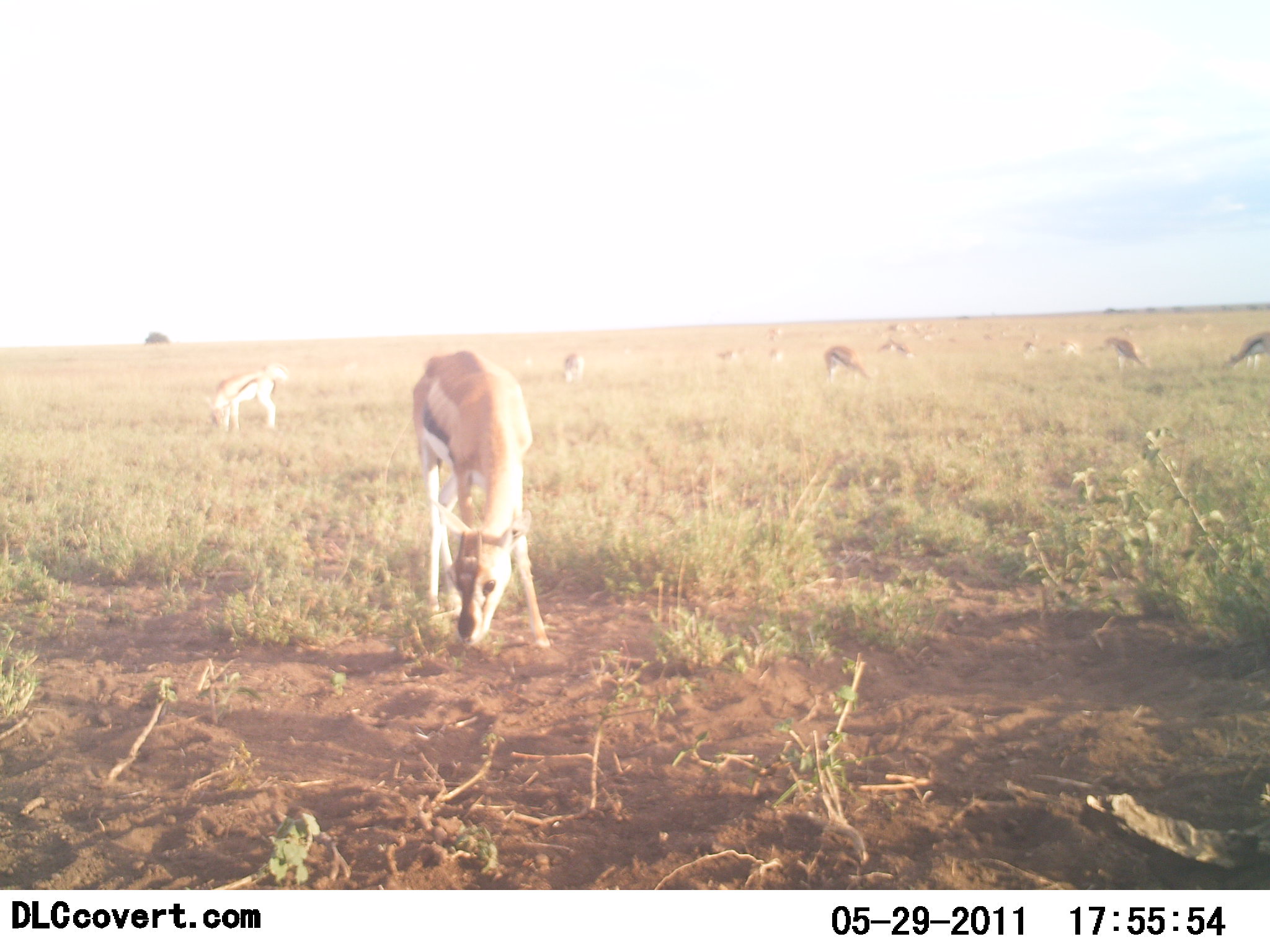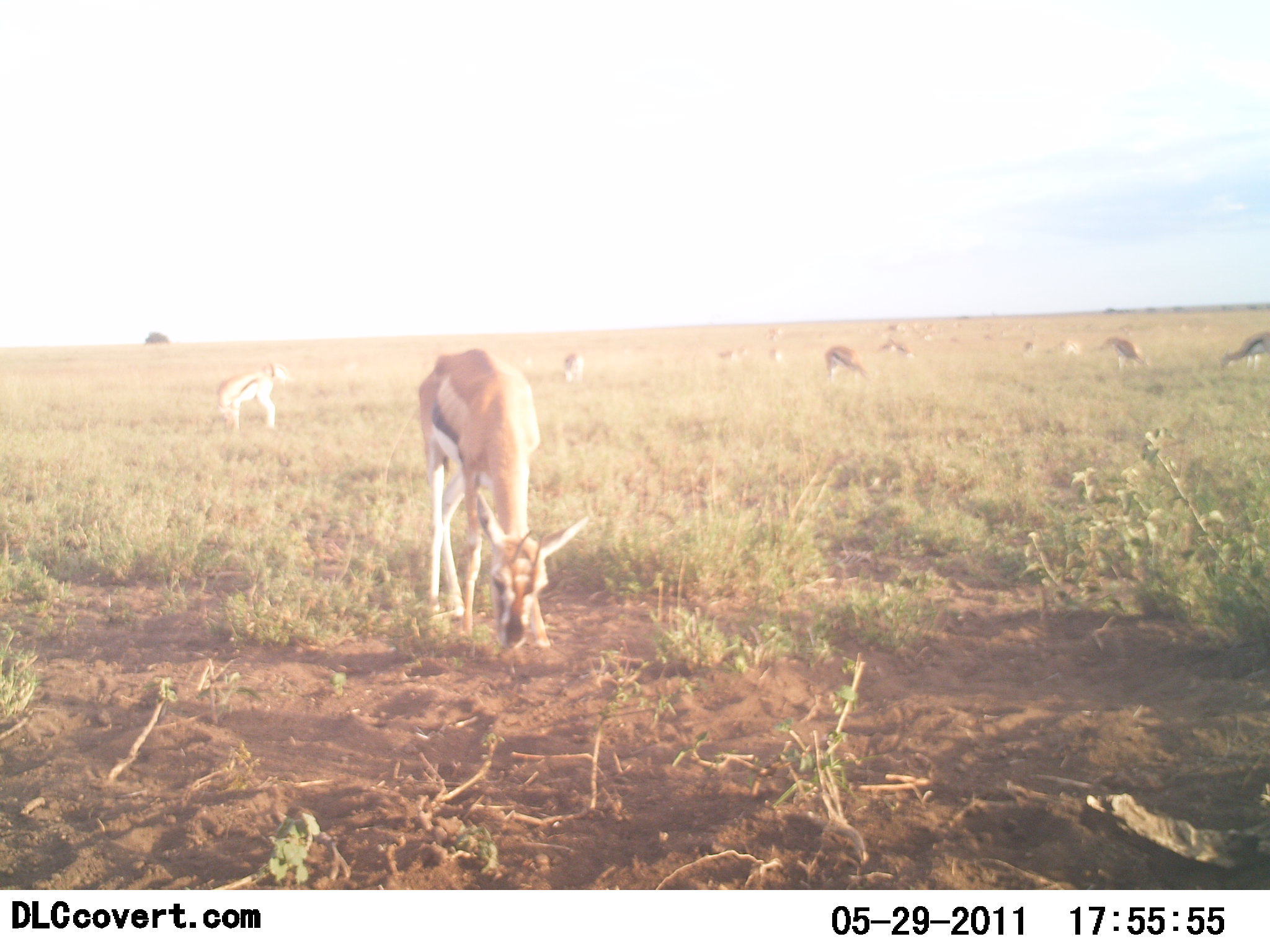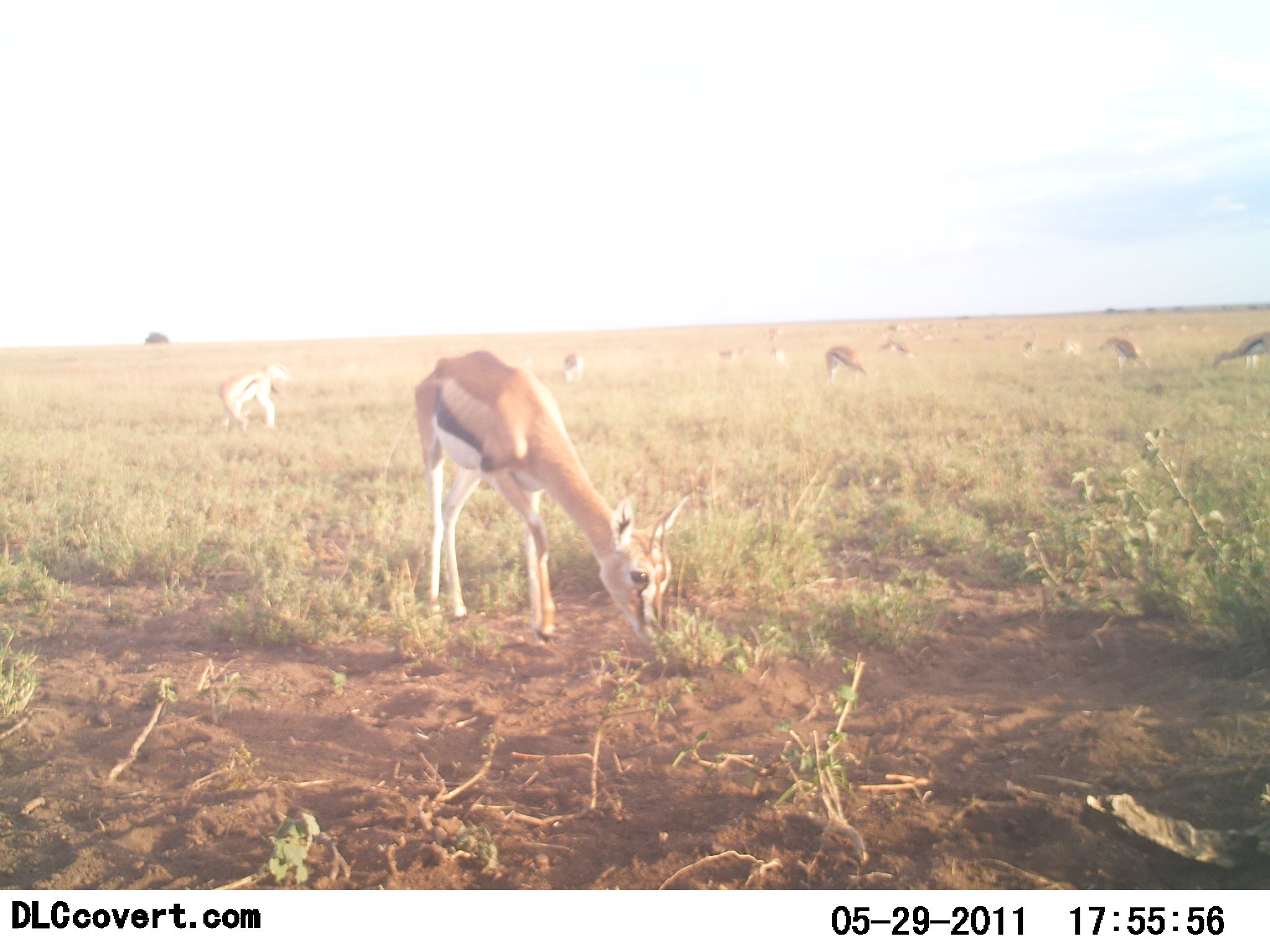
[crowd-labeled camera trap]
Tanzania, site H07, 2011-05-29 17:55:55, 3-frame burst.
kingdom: Animalia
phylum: Chordata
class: Mammalia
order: Artiodactyla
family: Bovidae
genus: Eudorcas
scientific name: Eudorcas thomsonii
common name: thomson's gazelle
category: gazellethomsons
Gazellethomsons (thomson's gazelle) (Eudorcas thomsonii), count 11-50. Behavior (volunteer vote fractions): standing 18%, resting 0%, moving 0%, interacting 0%. Young present (vote fraction): 0%. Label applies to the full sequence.